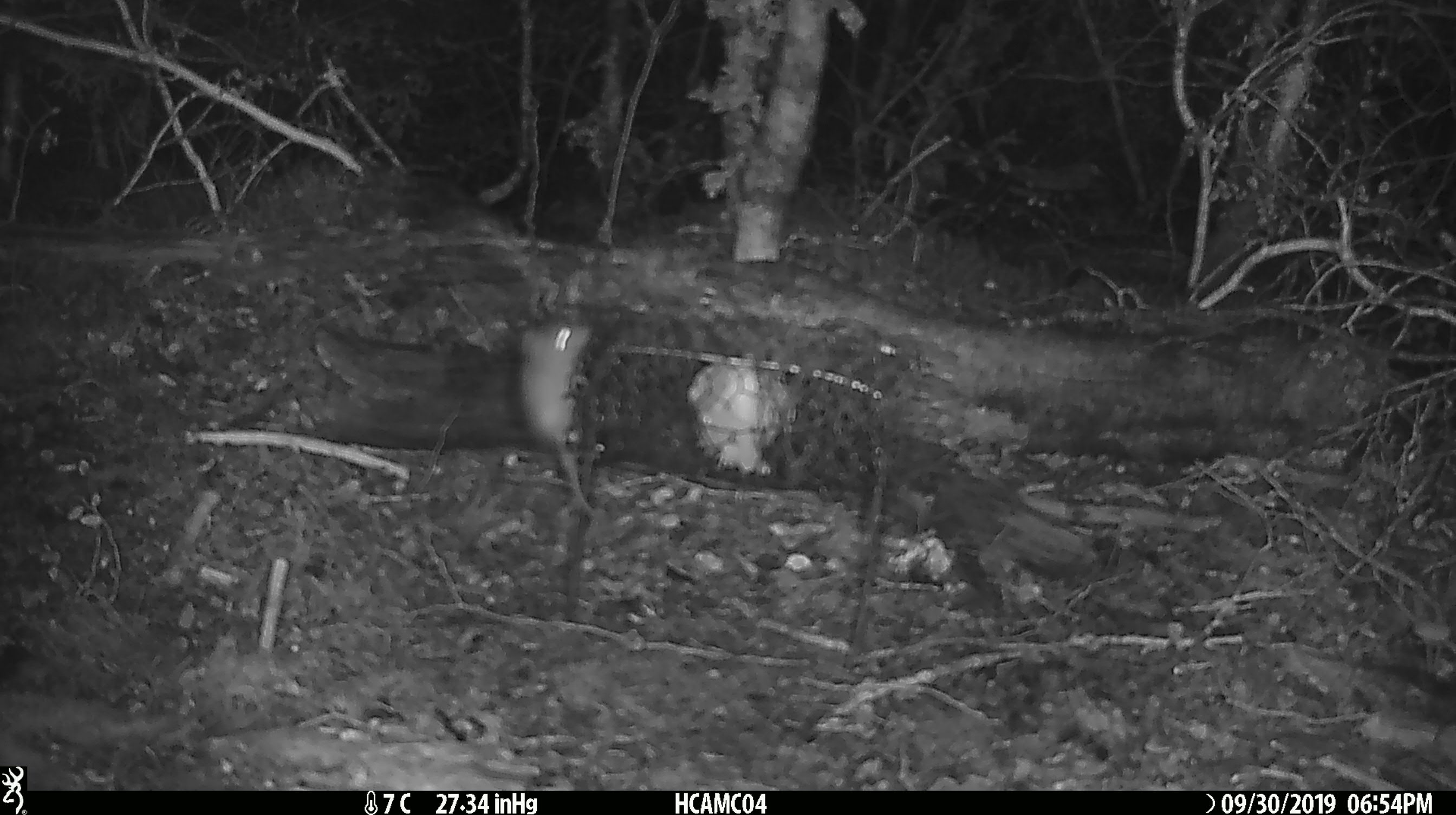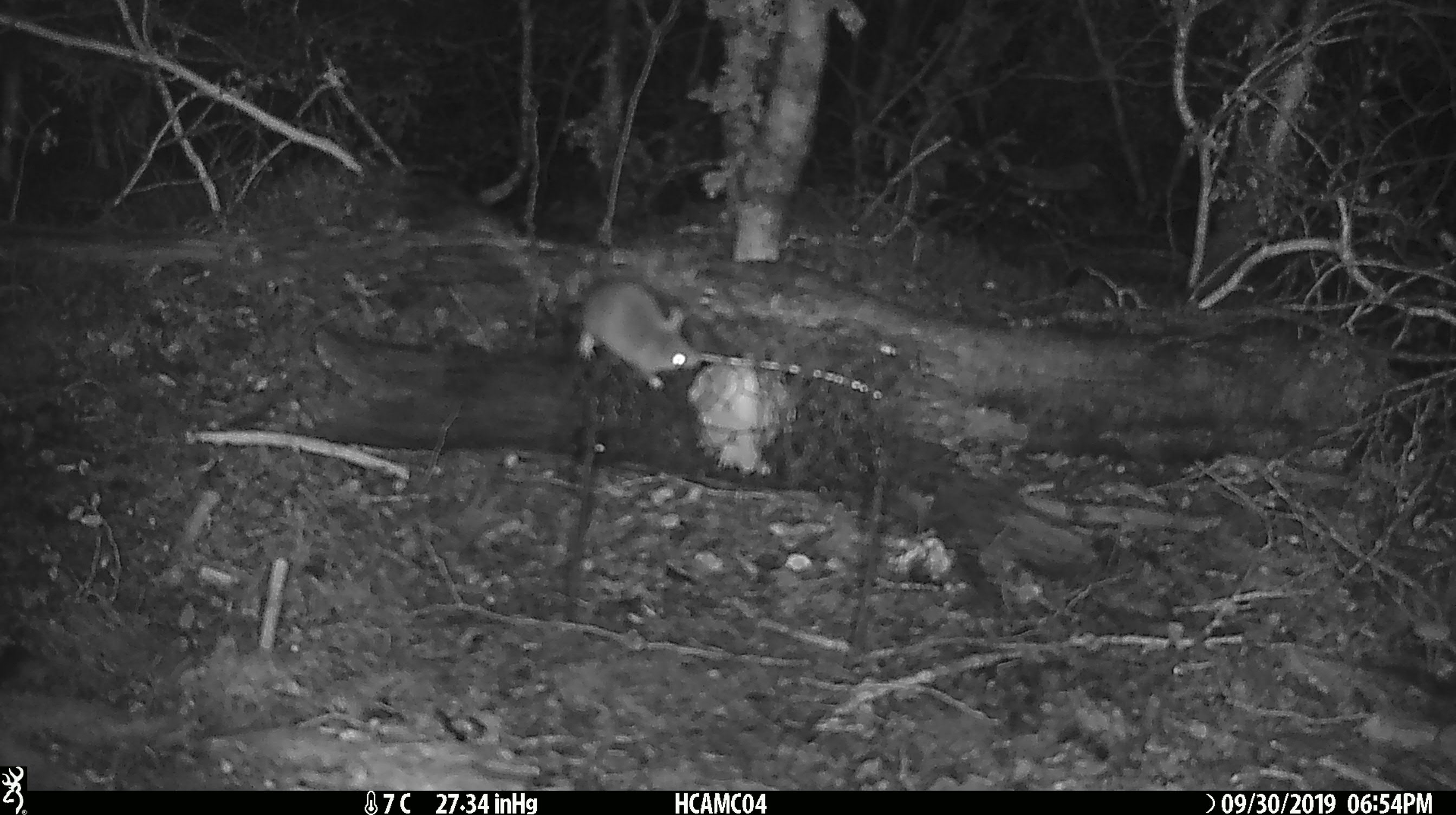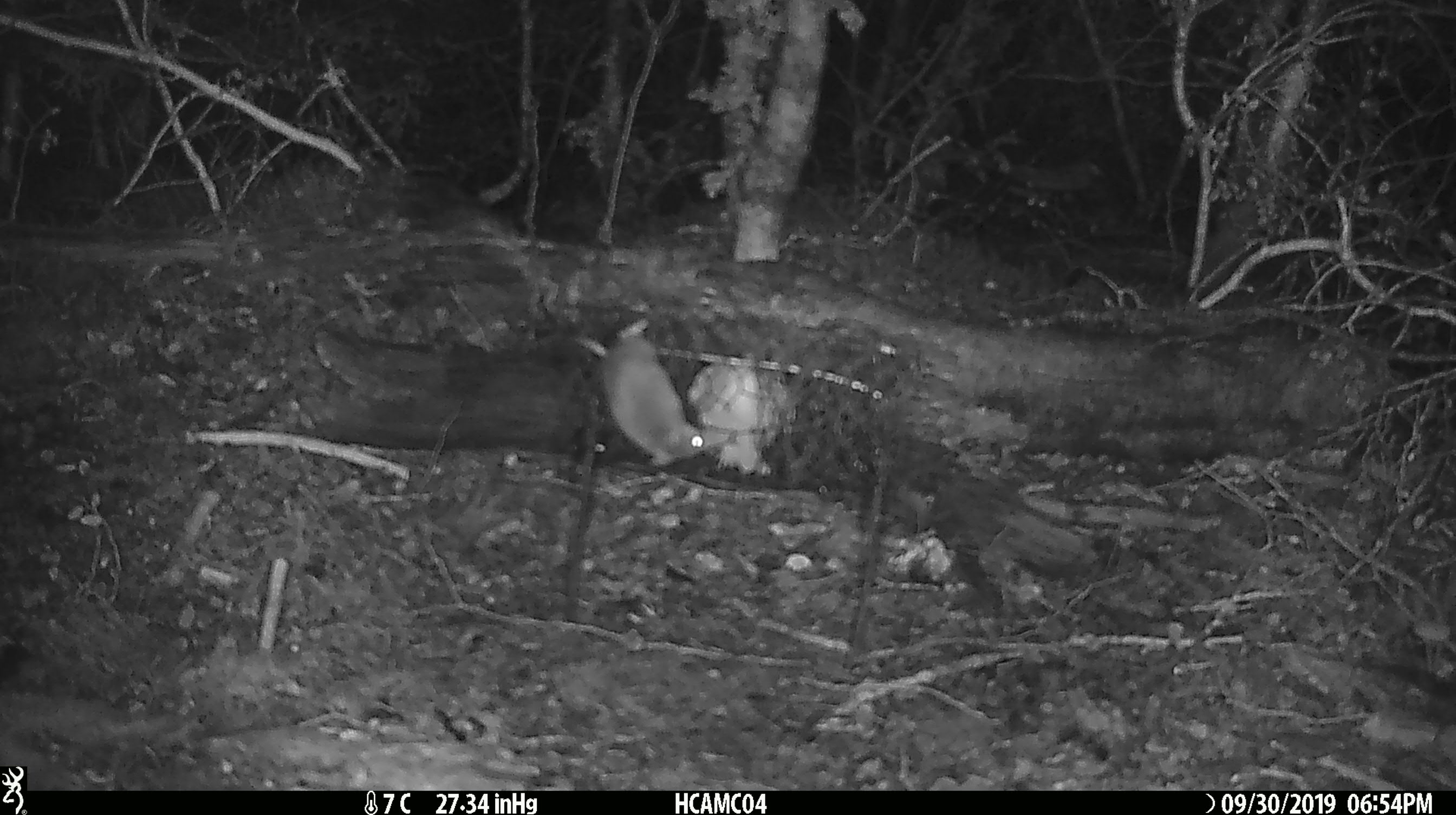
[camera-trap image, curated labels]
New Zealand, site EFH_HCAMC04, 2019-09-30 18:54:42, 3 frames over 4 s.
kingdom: Animalia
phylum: Chordata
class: Mammalia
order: Rodentia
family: Muridae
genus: Mus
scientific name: Mus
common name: mouse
Mouse (Mus).